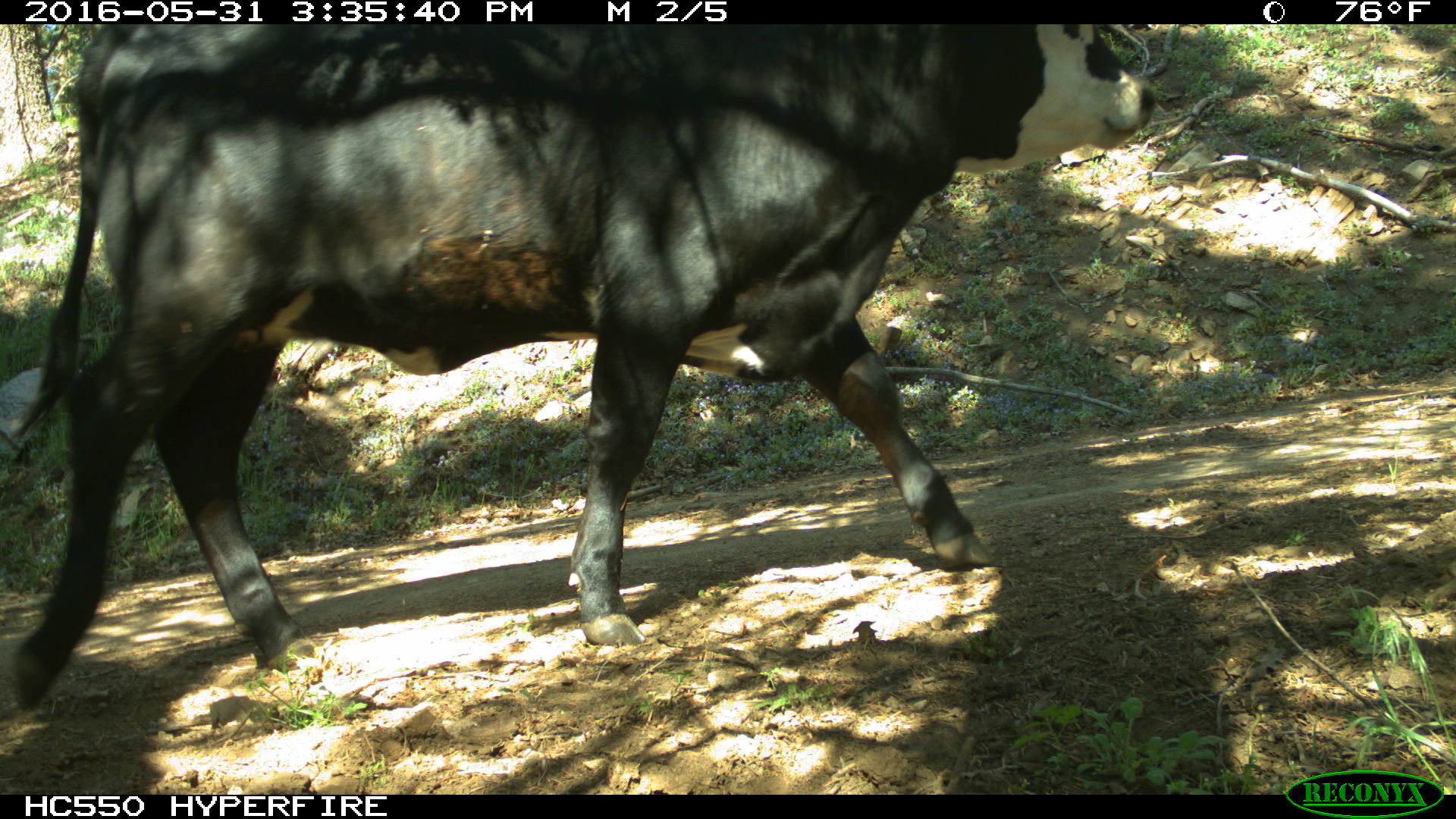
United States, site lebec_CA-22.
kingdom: Animalia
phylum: Chordata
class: Mammalia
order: Artiodactyla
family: Bovidae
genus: Bos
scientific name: Bos taurus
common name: domestic cow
Bos taurus (domestic cow).